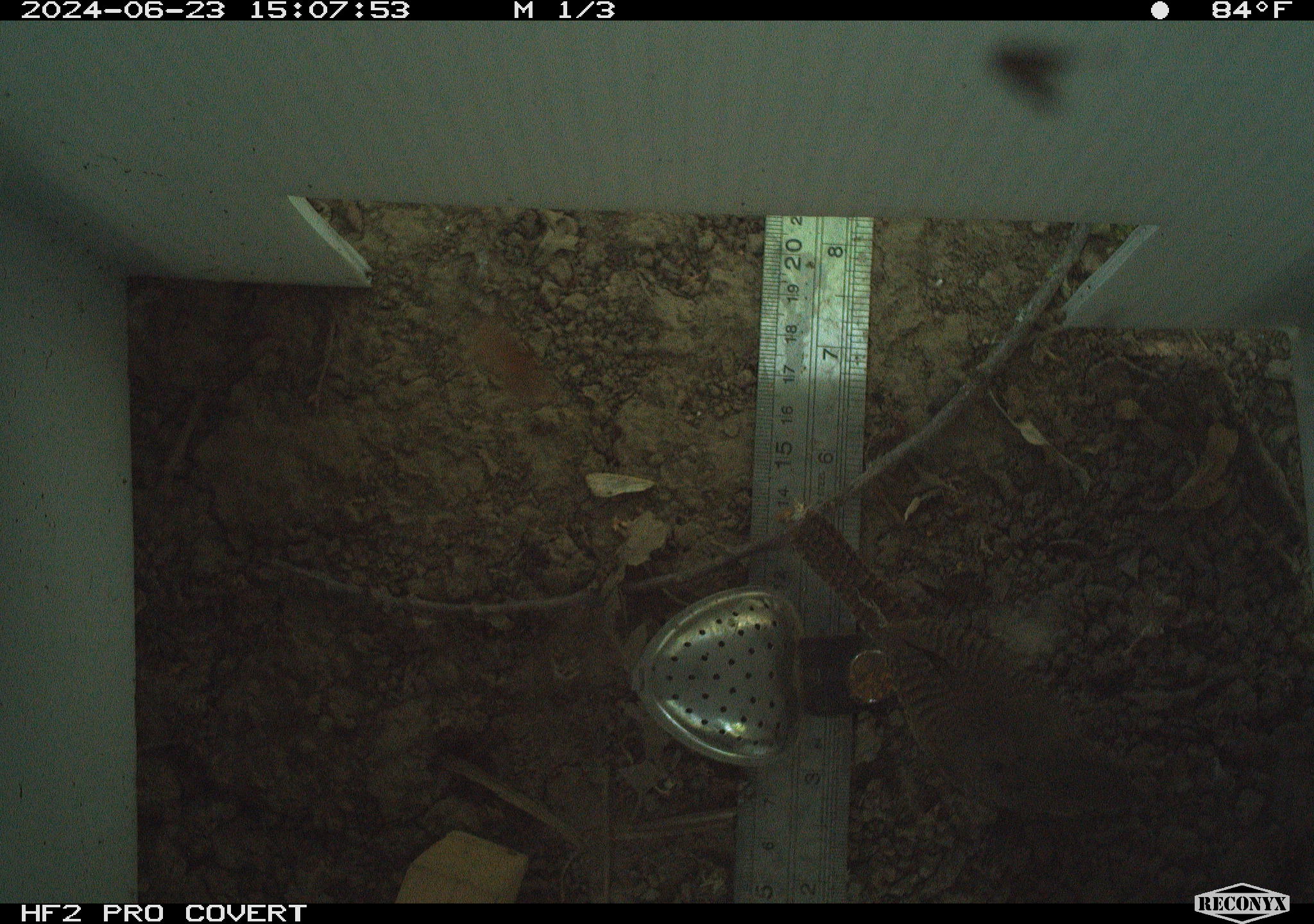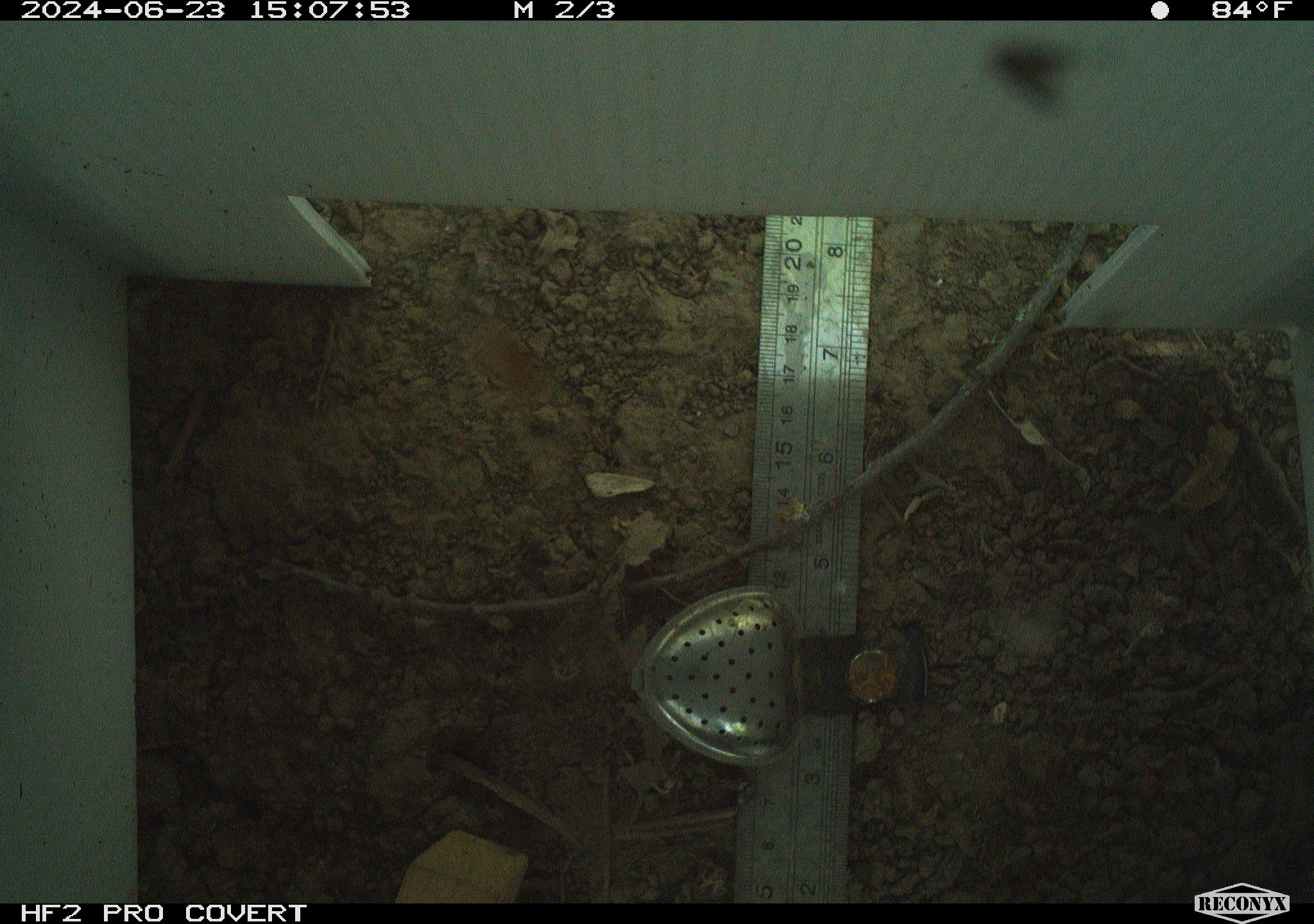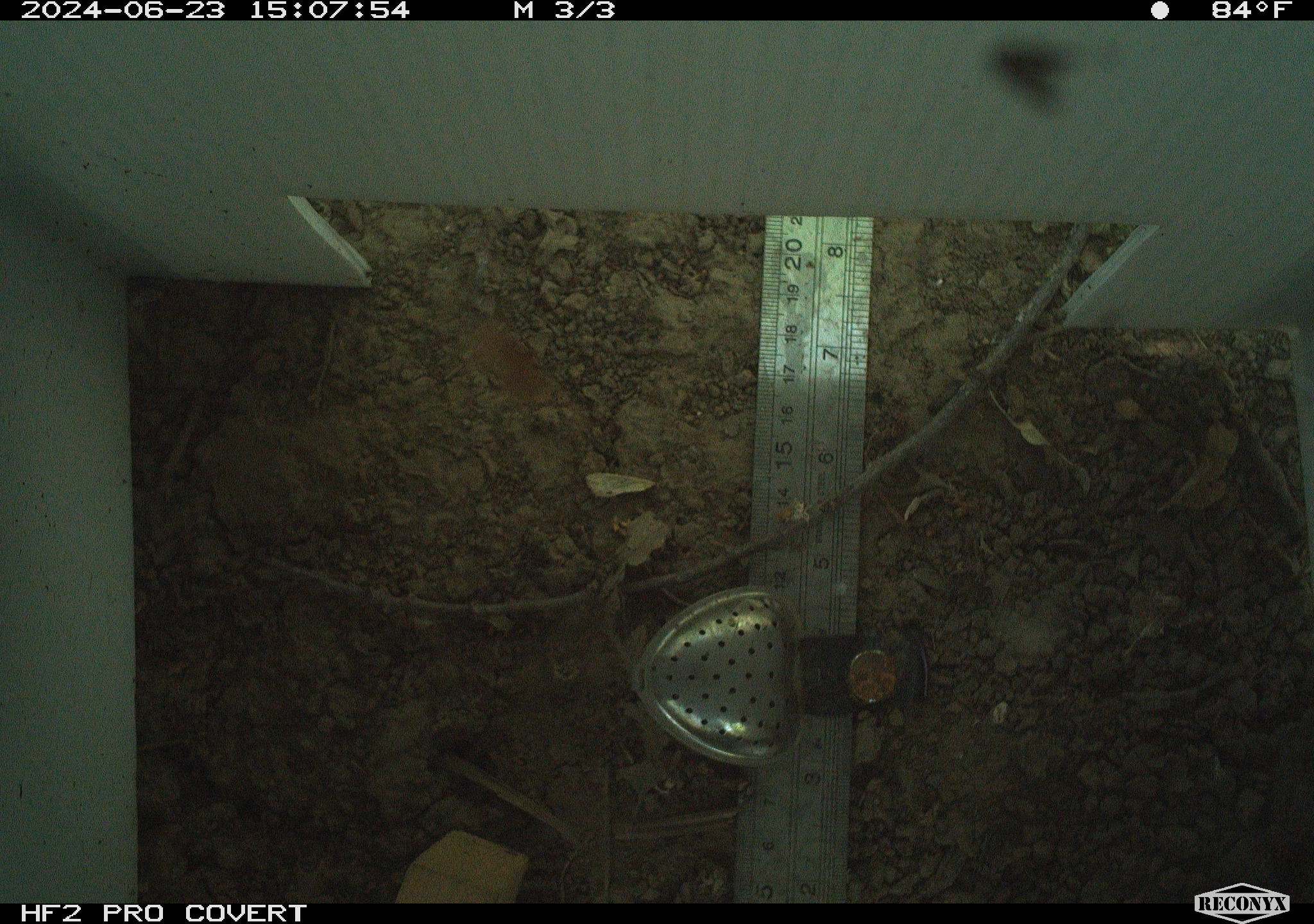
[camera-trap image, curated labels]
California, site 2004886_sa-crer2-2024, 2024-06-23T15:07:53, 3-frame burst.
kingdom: Animalia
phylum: Chordata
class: Aves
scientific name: Aves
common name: bird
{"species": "bird (Aves)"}